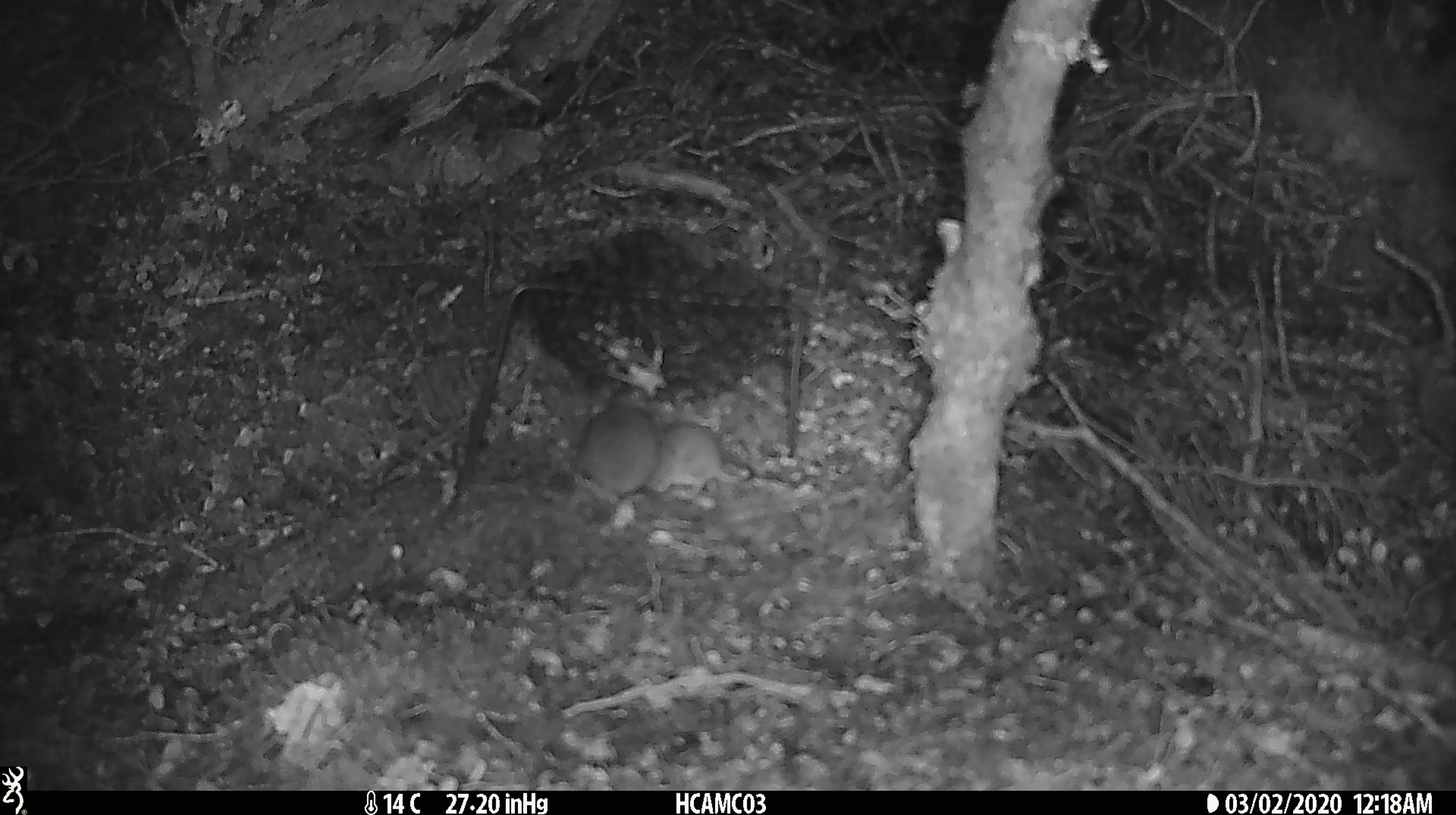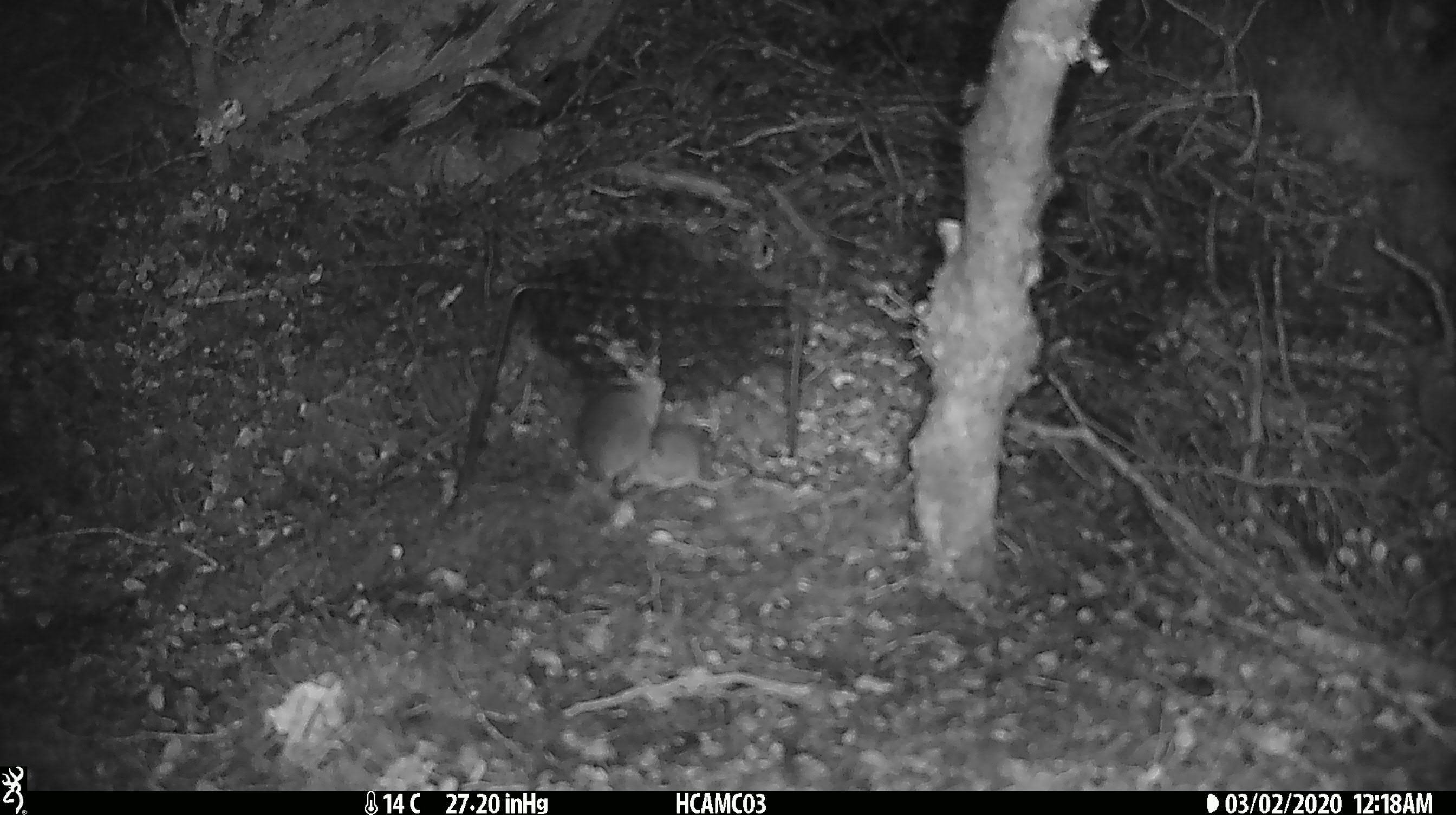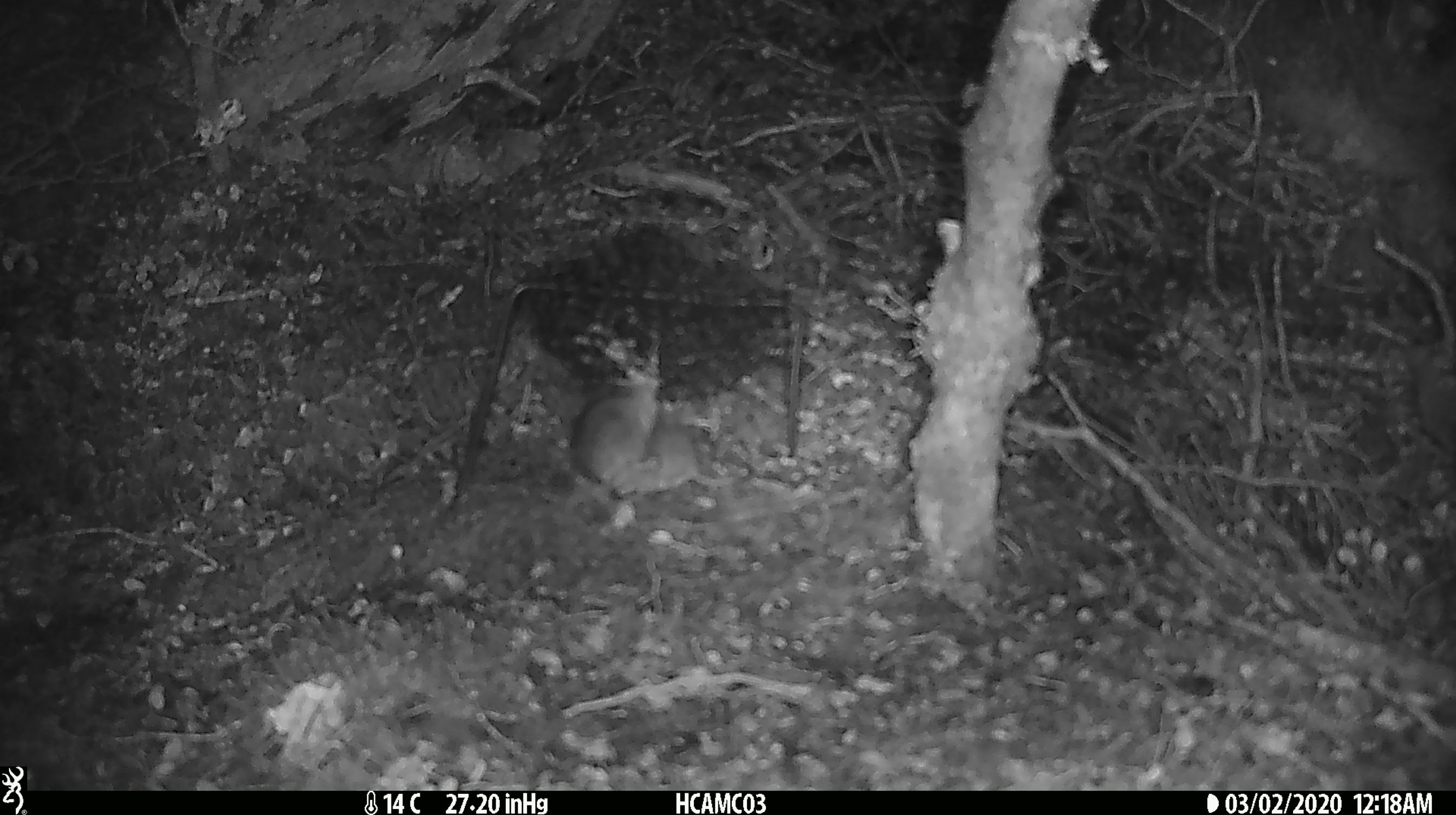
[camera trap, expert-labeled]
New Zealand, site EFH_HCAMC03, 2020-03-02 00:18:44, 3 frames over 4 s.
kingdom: Animalia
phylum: Chordata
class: Mammalia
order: Rodentia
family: Muridae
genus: Mus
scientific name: Mus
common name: mouse